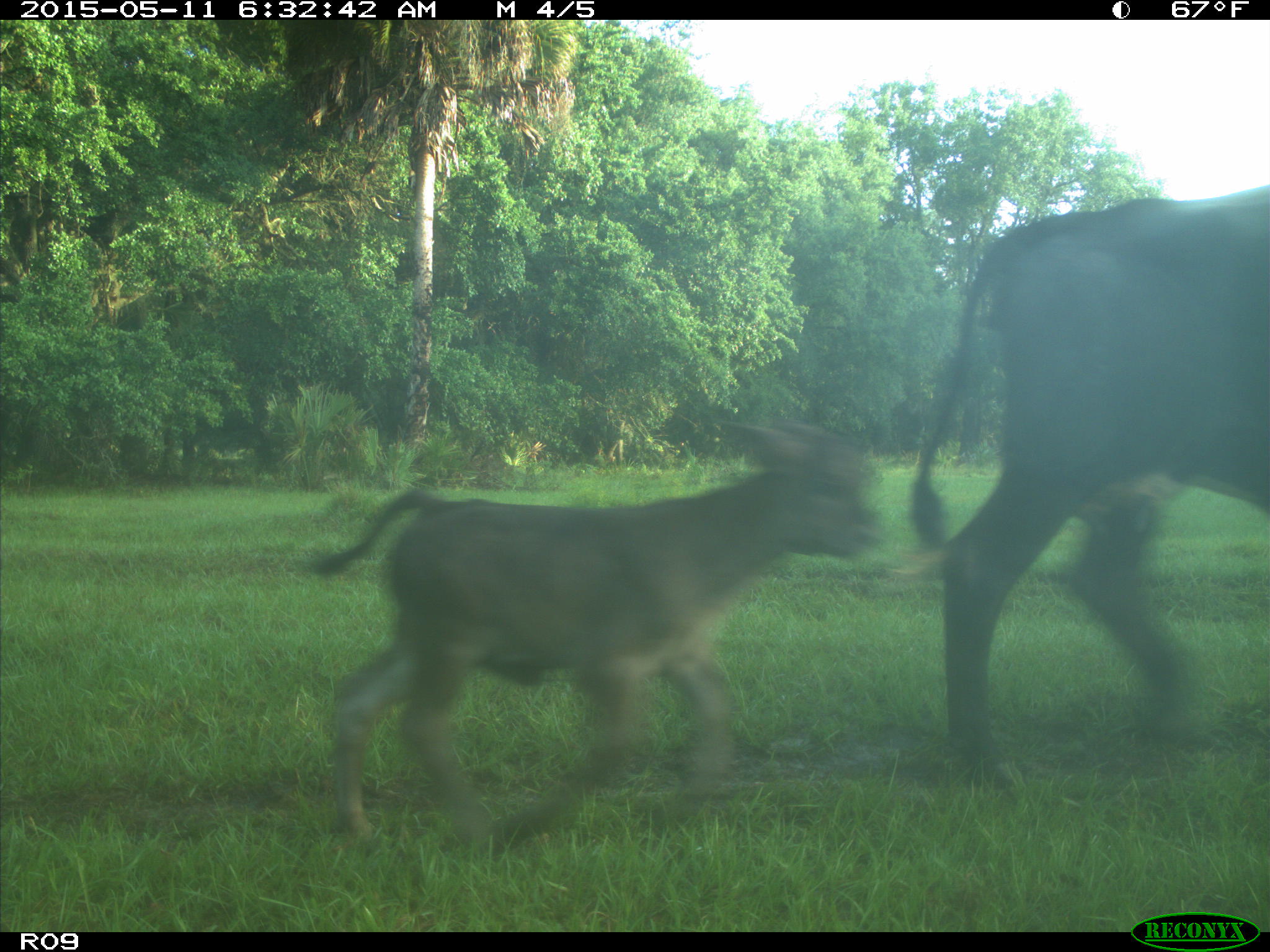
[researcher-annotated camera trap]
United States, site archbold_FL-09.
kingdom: Animalia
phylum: Chordata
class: Mammalia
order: Artiodactyla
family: Bovidae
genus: Bos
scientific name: Bos taurus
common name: domestic cow